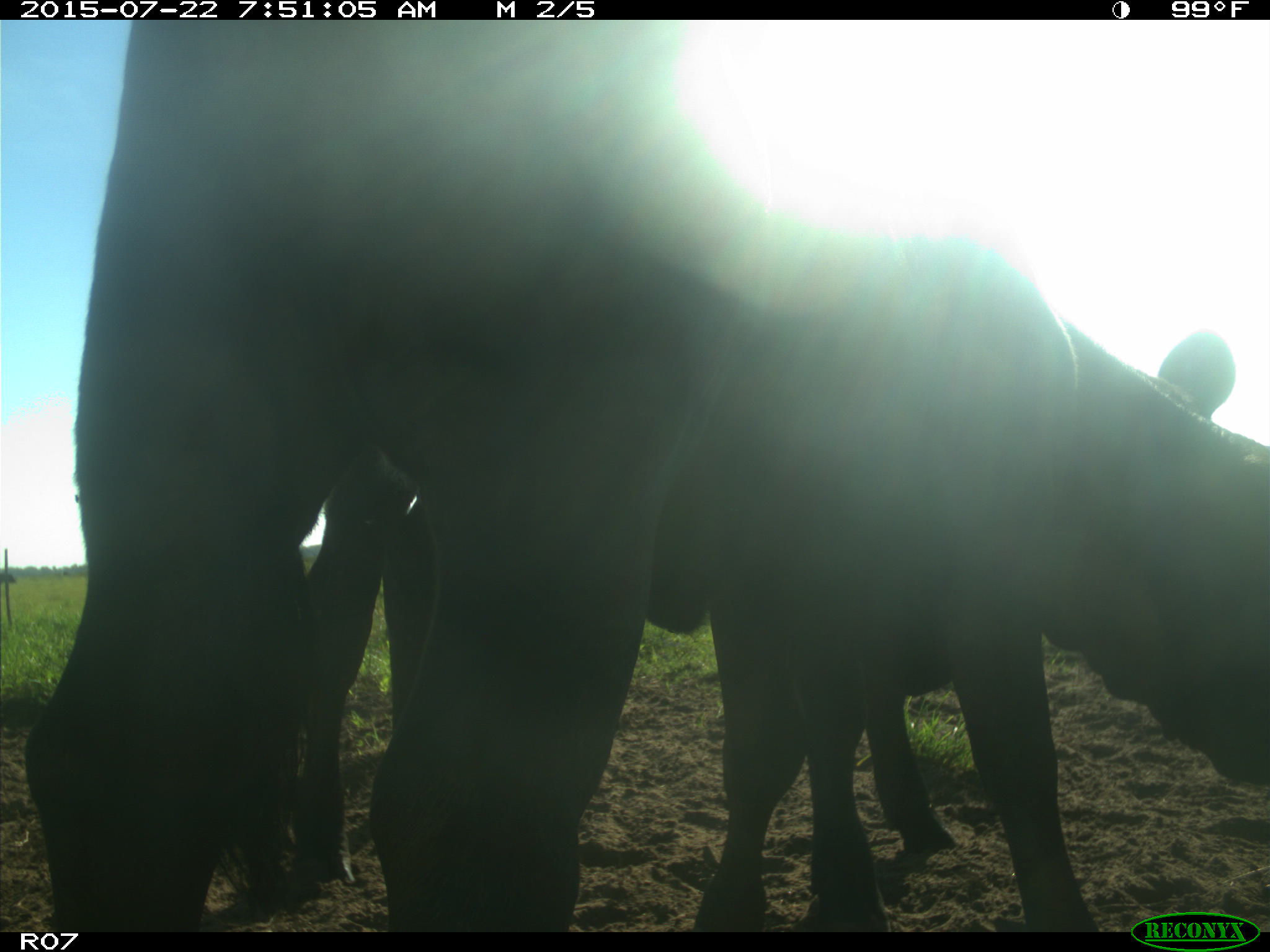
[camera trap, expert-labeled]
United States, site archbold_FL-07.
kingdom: Animalia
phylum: Chordata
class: Mammalia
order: Artiodactyla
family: Bovidae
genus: Bos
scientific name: Bos taurus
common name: domestic cow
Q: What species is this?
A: Bos taurus (domestic cow).